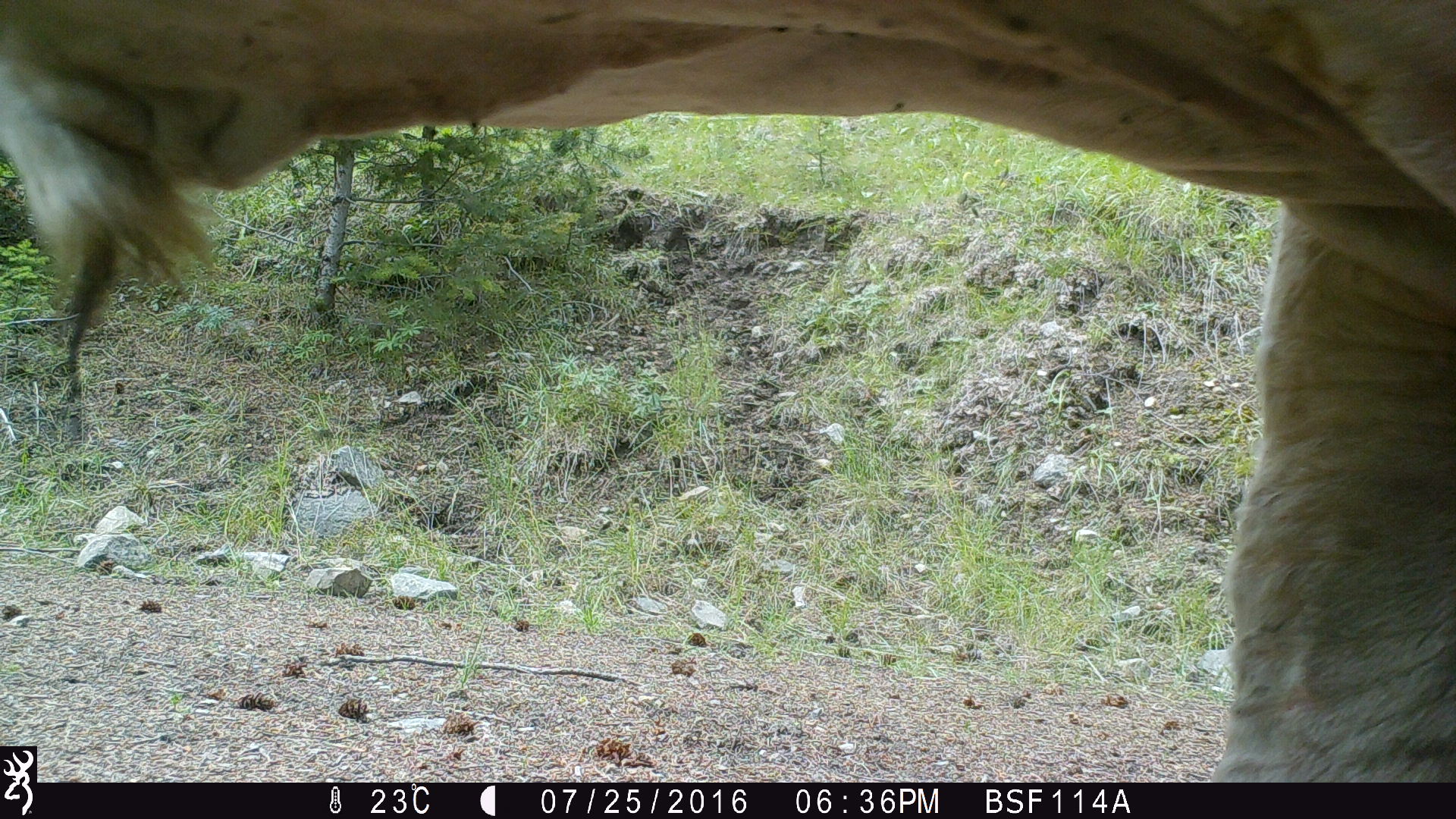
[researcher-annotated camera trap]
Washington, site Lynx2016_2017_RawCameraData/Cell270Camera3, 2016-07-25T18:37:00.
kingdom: Animalia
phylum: Chordata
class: Mammalia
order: Artiodactyla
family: Bovidae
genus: Bos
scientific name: Bos taurus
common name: domestic cattle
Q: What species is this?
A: Domestic cattle (Bos taurus).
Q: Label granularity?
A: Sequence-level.